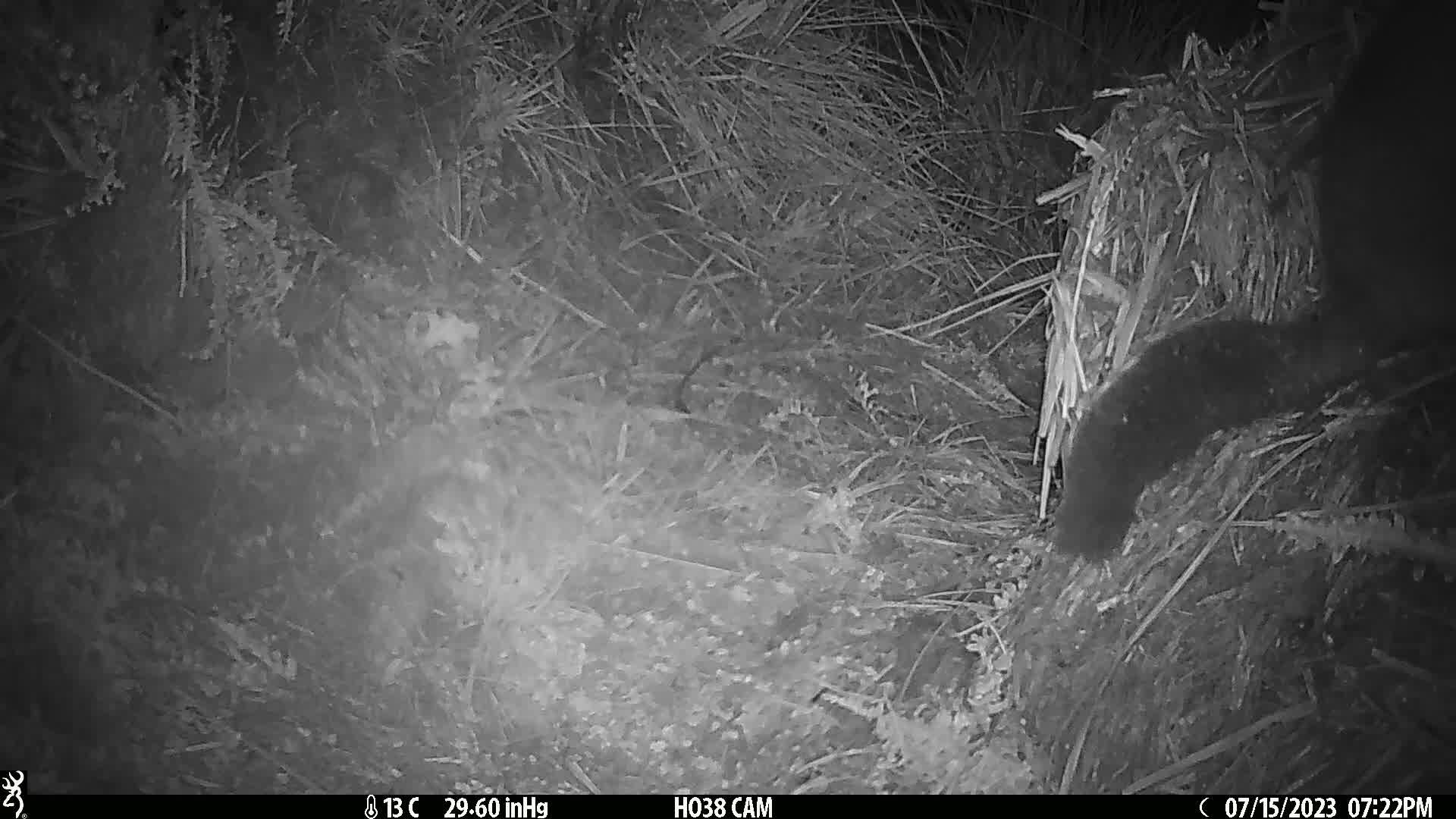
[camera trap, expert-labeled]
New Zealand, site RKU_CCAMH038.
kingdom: Animalia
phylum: Chordata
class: Mammalia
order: Diprotodontia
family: Phalangeridae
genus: Trichosurus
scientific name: Trichosurus vulpecula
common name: common brushtail possum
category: possum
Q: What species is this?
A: Possum (common brushtail possum) (Trichosurus vulpecula).